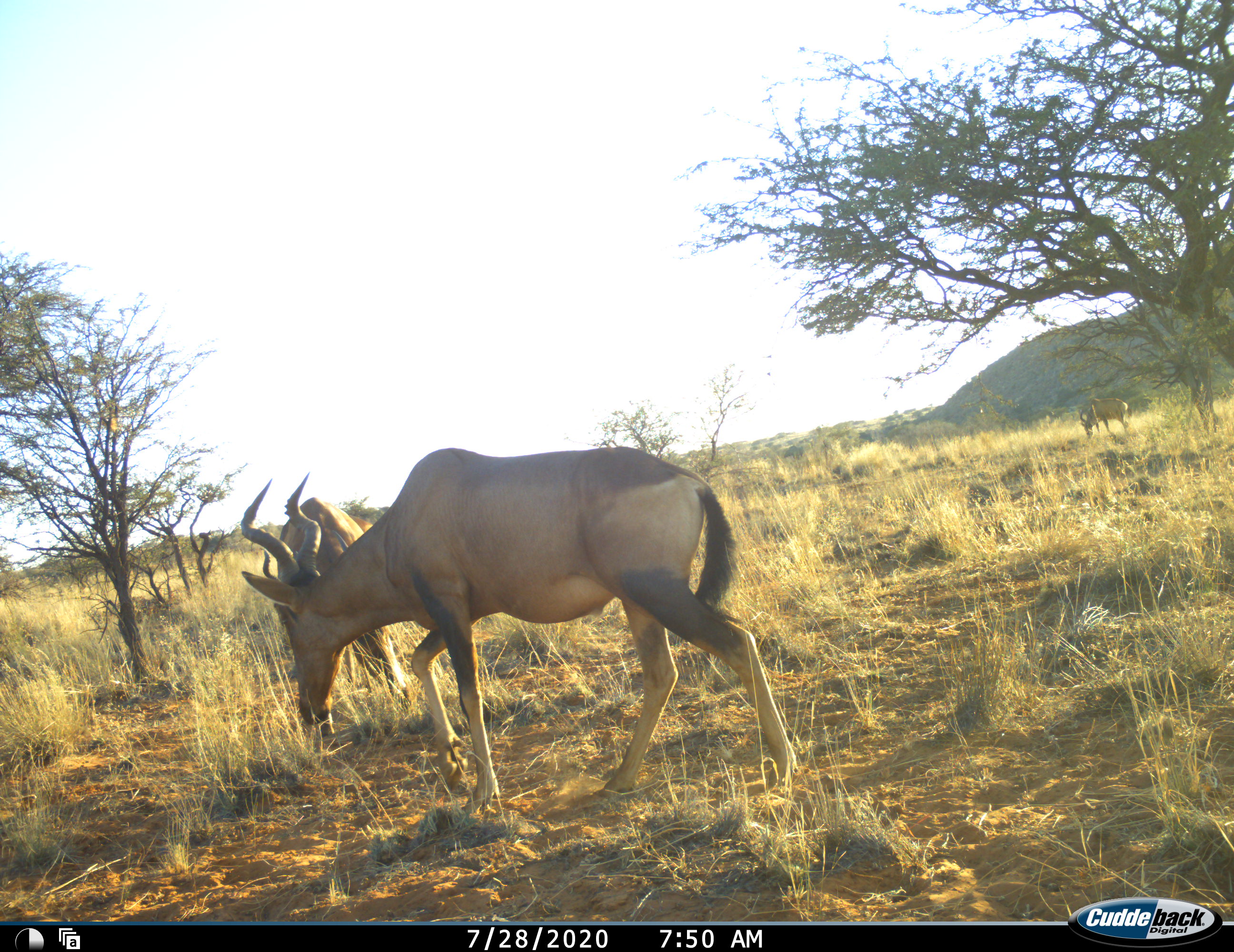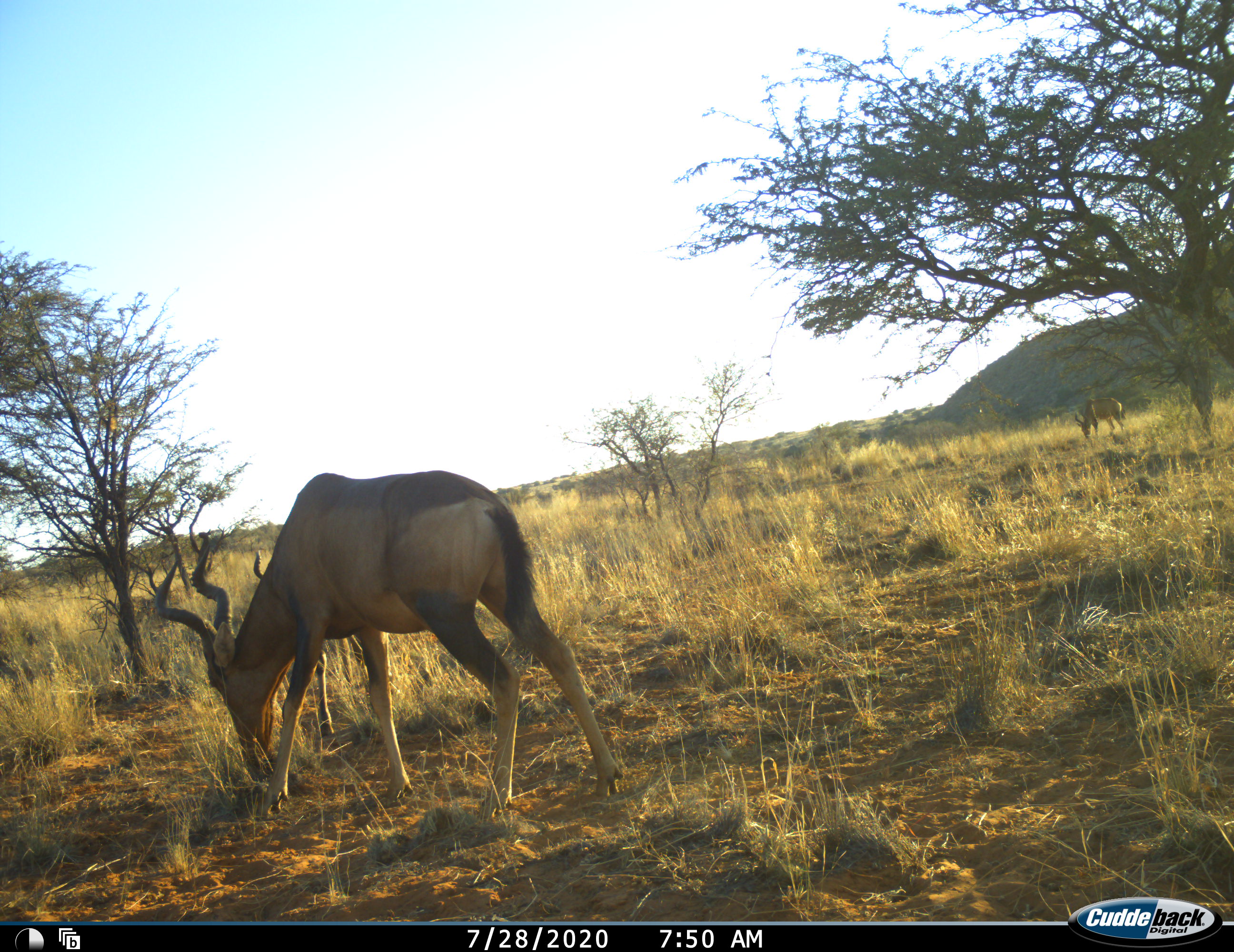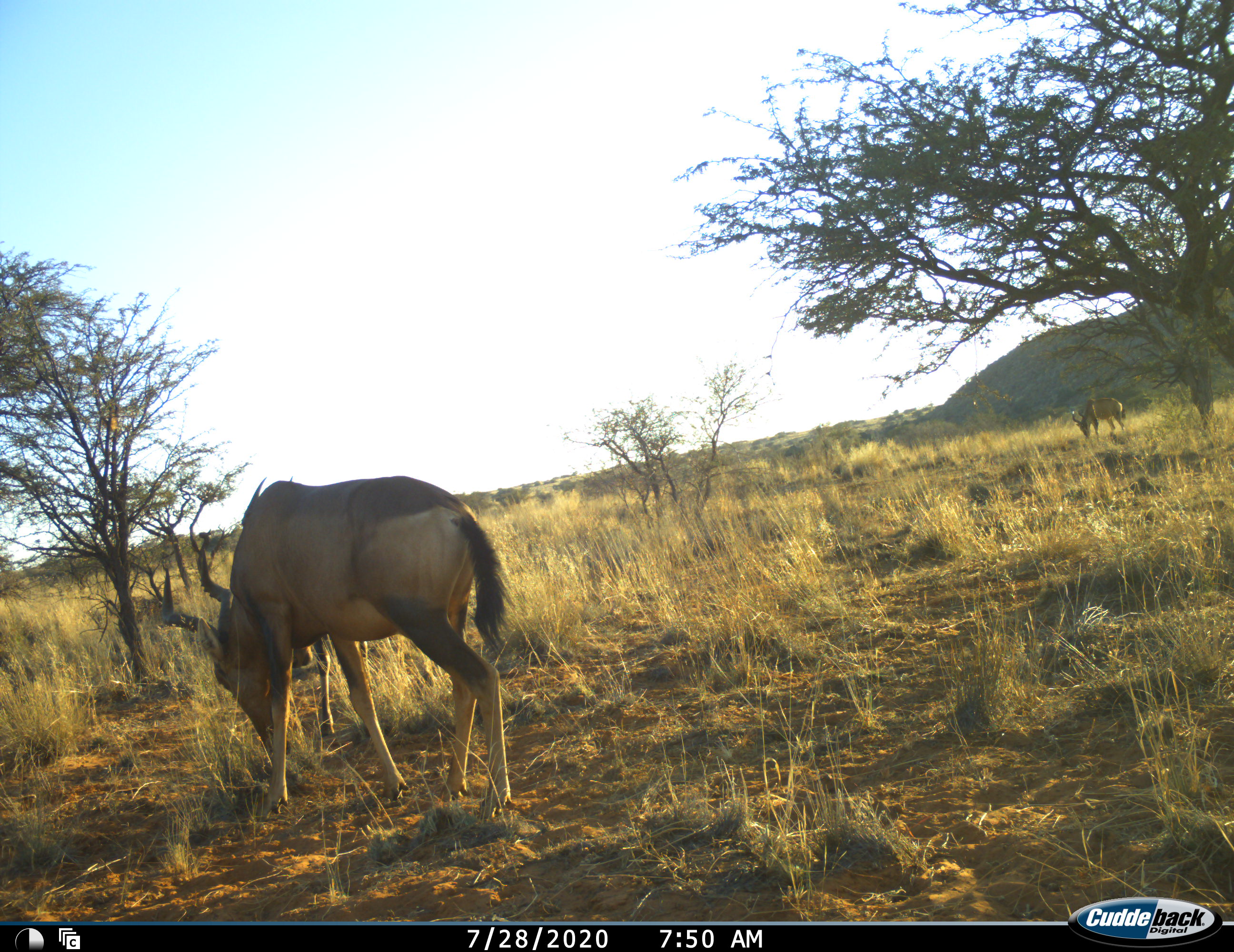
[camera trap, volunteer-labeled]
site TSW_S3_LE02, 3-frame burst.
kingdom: Animalia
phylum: Chordata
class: Mammalia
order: Artiodactyla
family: Bovidae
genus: Alcelaphus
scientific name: Alcelaphus buselaphus caama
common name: red hartebeest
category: hartebeestred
Hartebeestred (red hartebeest) (Alcelaphus buselaphus caama), count 3. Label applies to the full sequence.